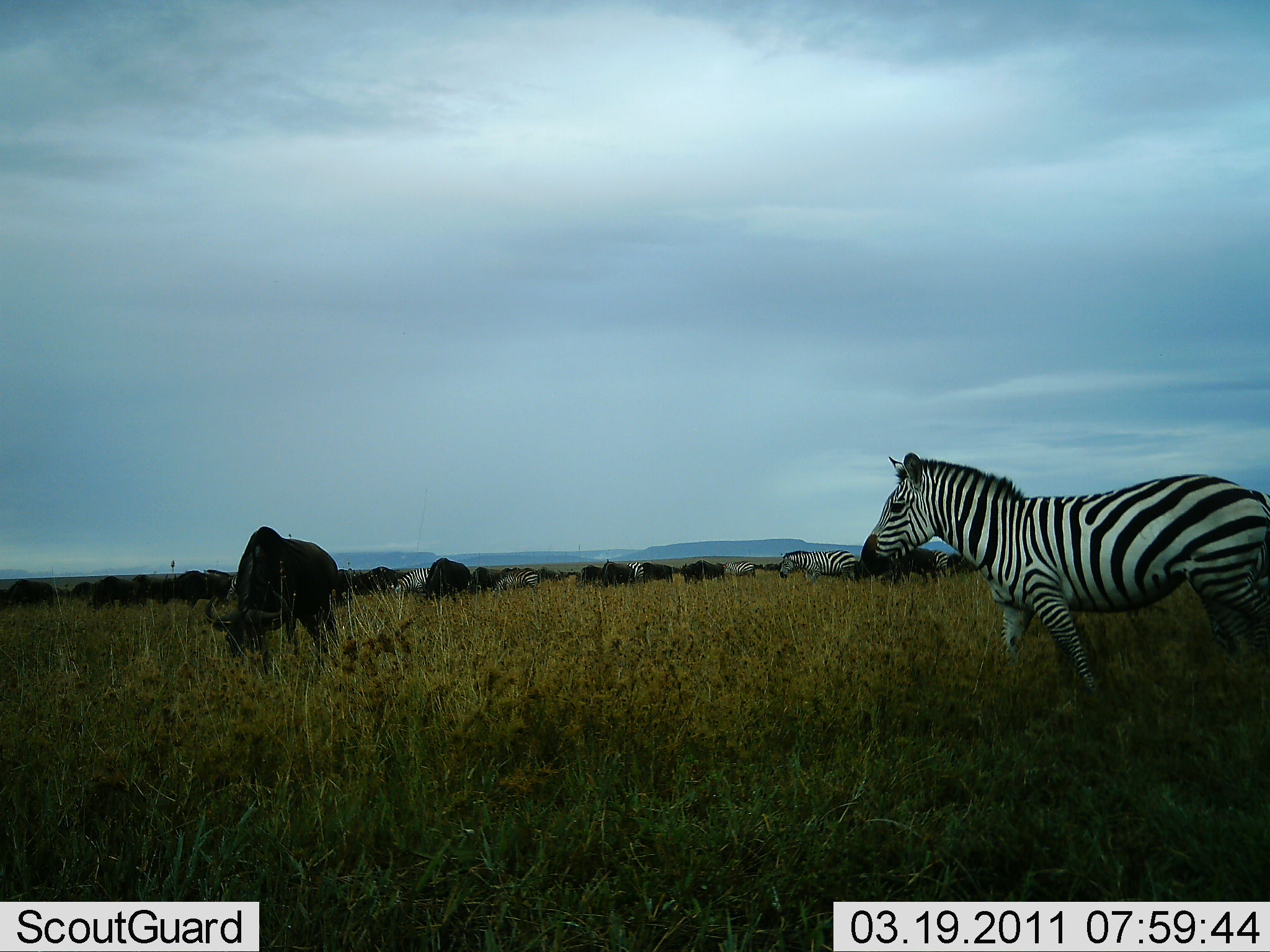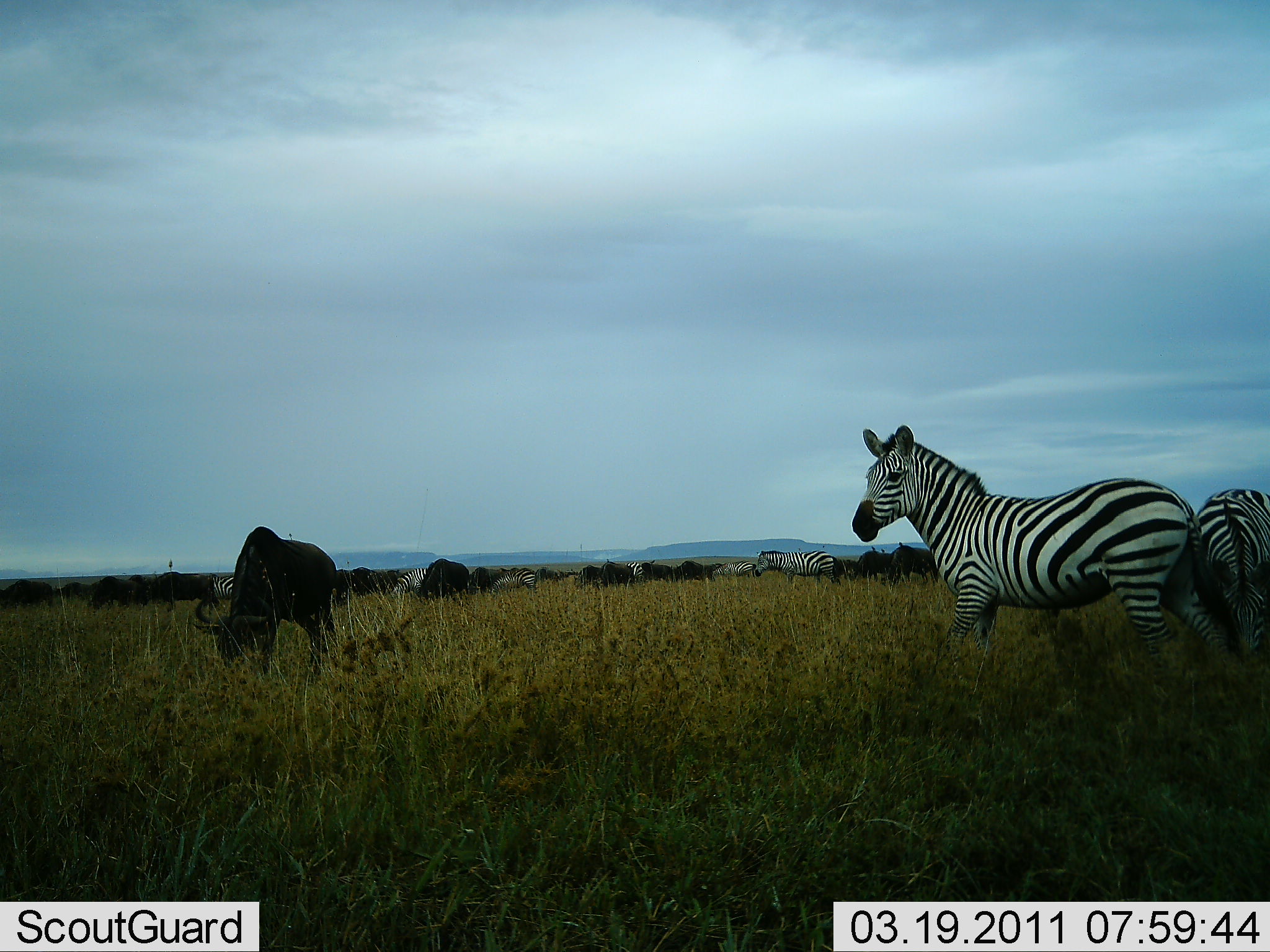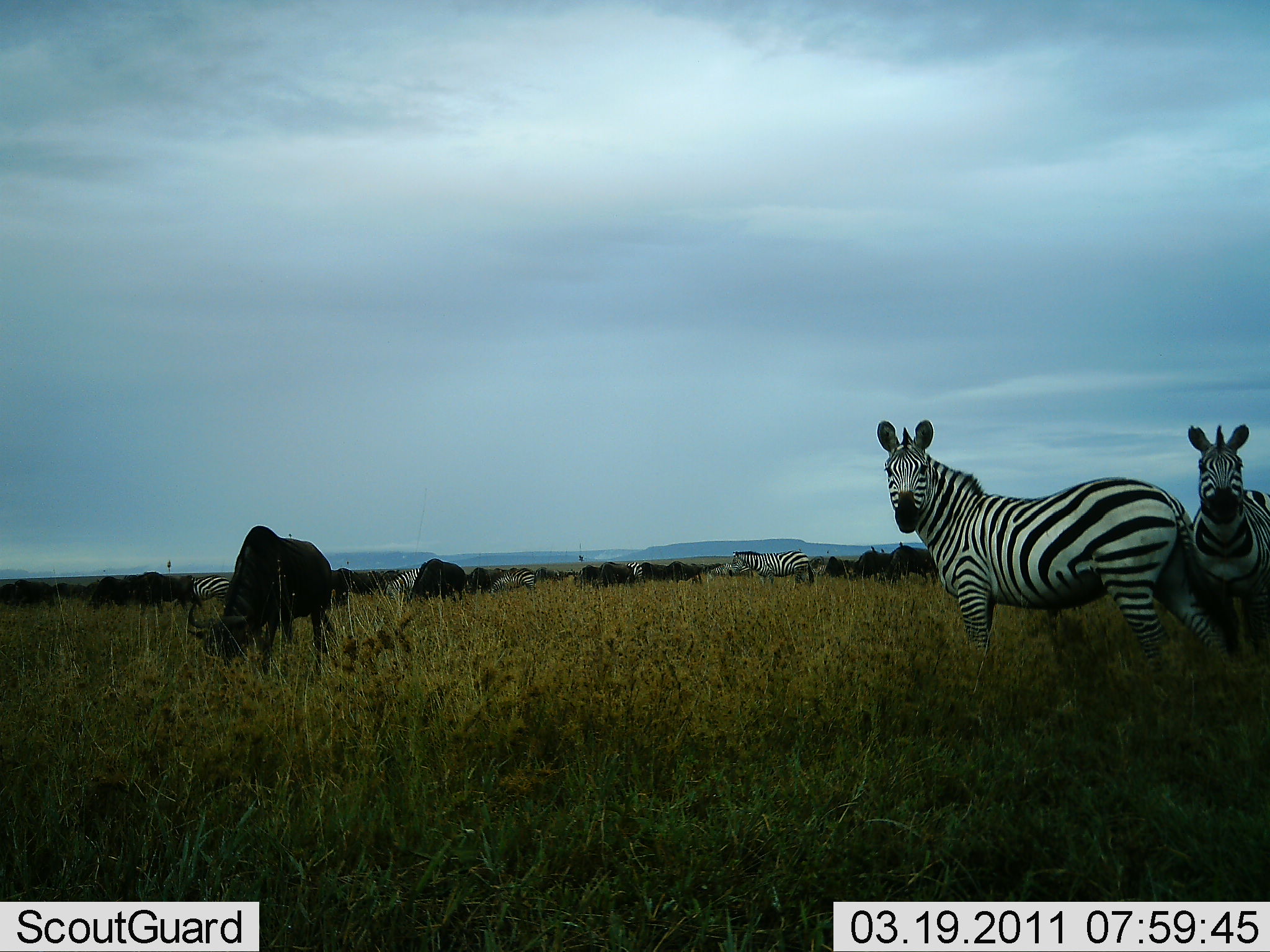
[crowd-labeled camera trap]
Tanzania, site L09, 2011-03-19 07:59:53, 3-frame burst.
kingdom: Animalia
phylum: Chordata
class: Mammalia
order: Artiodactyla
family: Bovidae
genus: Connochaetes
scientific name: Connochaetes taurinus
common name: blue wildebeest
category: wildebeest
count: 11-50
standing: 50%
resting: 0%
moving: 33%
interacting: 8%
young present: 0%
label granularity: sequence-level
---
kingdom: Animalia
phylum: Chordata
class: Mammalia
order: Perissodactyla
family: Equidae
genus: Equus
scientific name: Equus quagga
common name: plains zebra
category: zebra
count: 5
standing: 69%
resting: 0%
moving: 38%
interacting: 19%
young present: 0%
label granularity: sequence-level